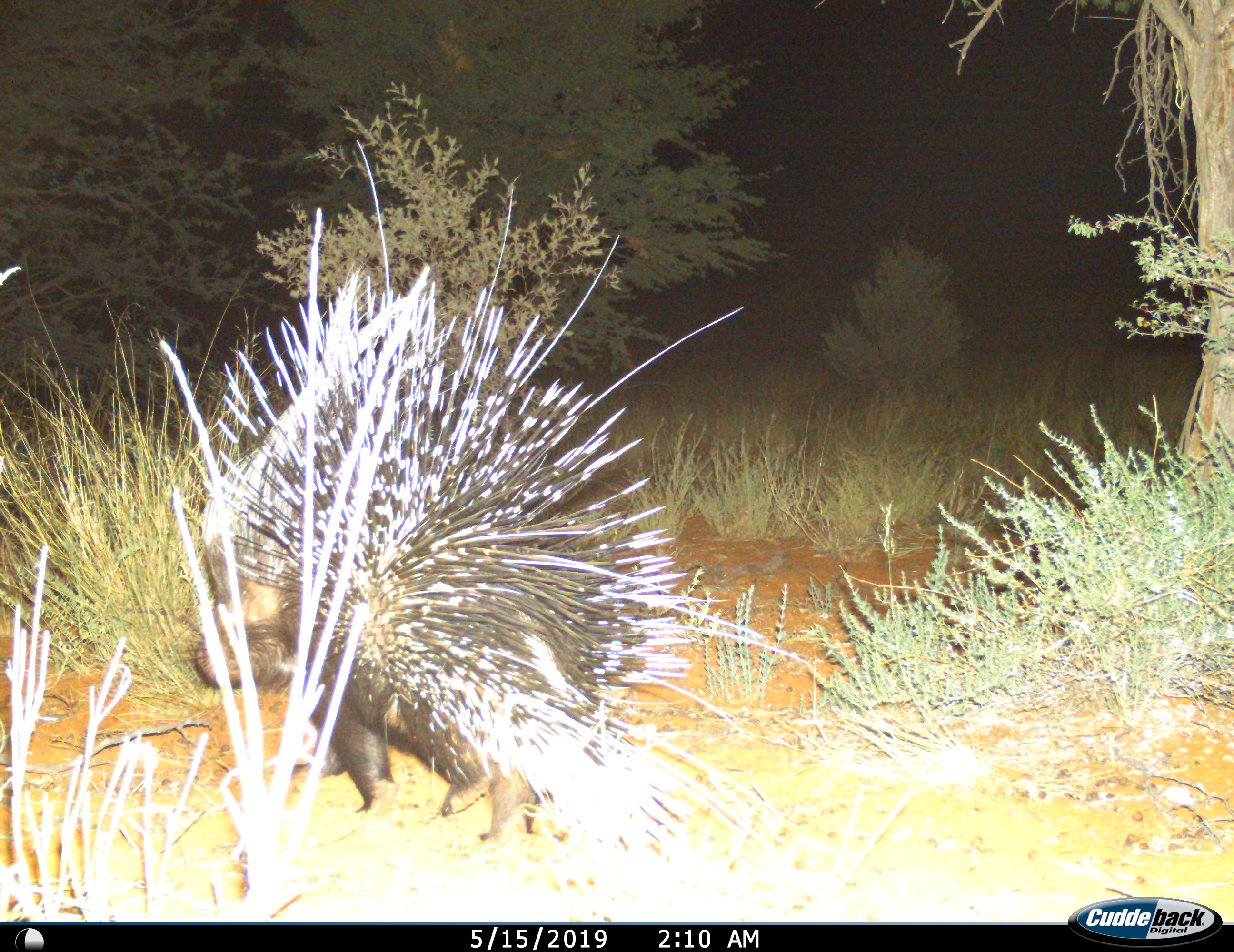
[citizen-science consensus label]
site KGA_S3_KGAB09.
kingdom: Animalia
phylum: Chordata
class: Mammalia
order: Rodentia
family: Hystricidae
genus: Hystrix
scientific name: Hystrix cristata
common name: crested porcupine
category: porcupine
Porcupine (crested porcupine) (Hystrix cristata), count 1. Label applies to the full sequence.